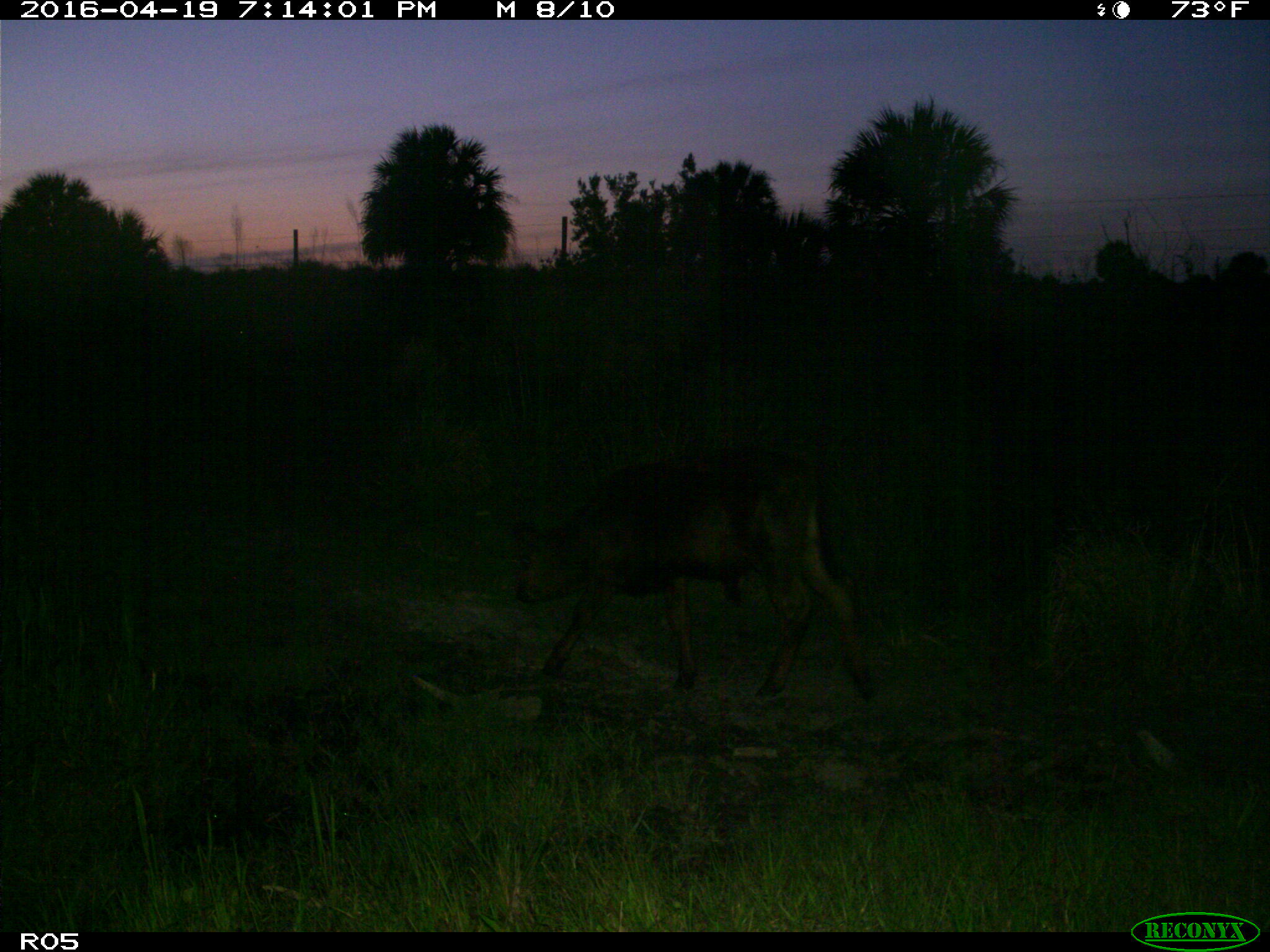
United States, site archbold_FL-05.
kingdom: Animalia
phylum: Chordata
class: Mammalia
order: Artiodactyla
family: Bovidae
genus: Bos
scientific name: Bos taurus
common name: domestic cow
Bos taurus (domestic cow).